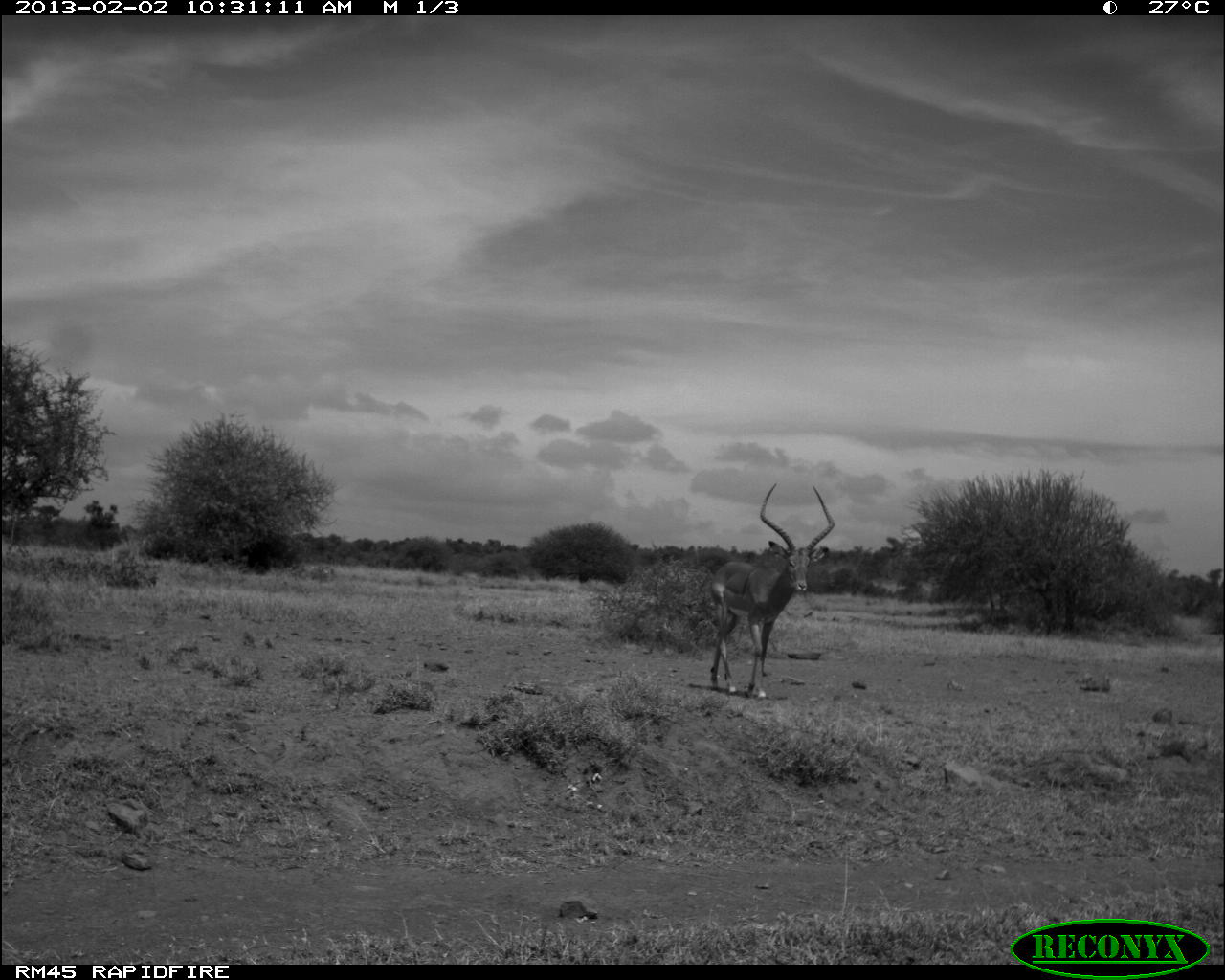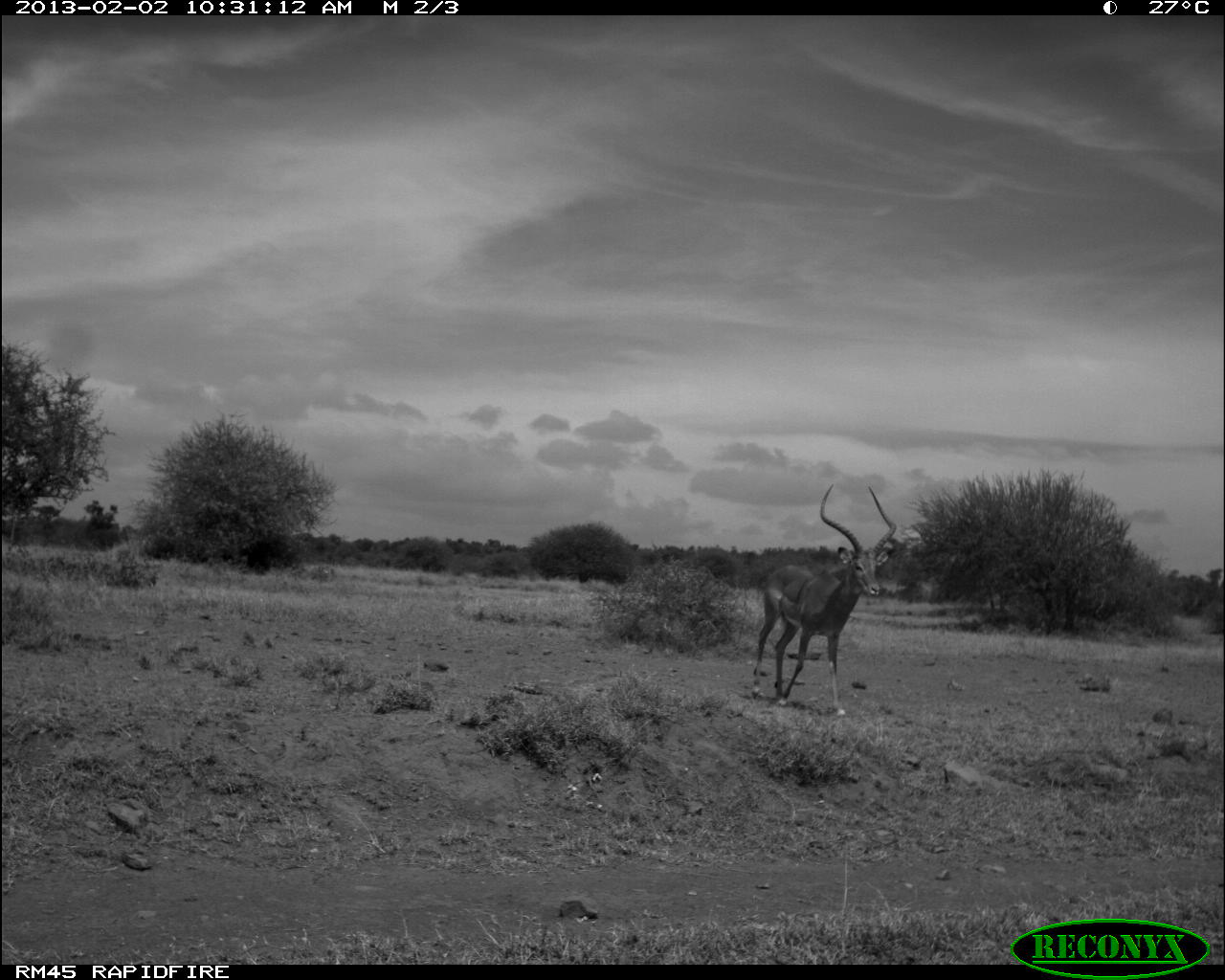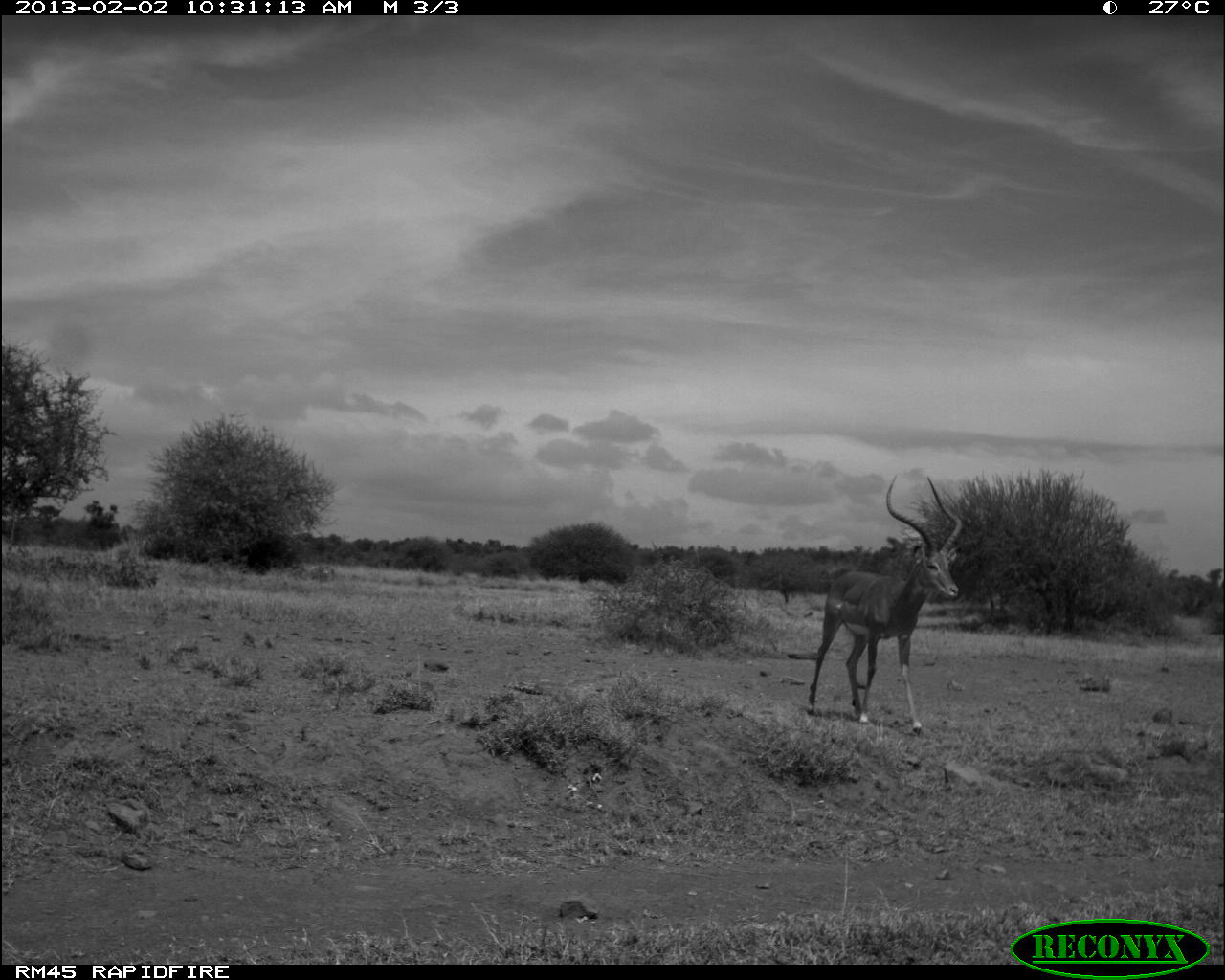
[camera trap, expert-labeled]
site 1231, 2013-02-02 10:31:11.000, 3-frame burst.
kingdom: Animalia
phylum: Chordata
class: Mammalia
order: Artiodactyla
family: Bovidae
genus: Aepyceros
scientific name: Aepyceros melampus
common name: impala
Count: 1.